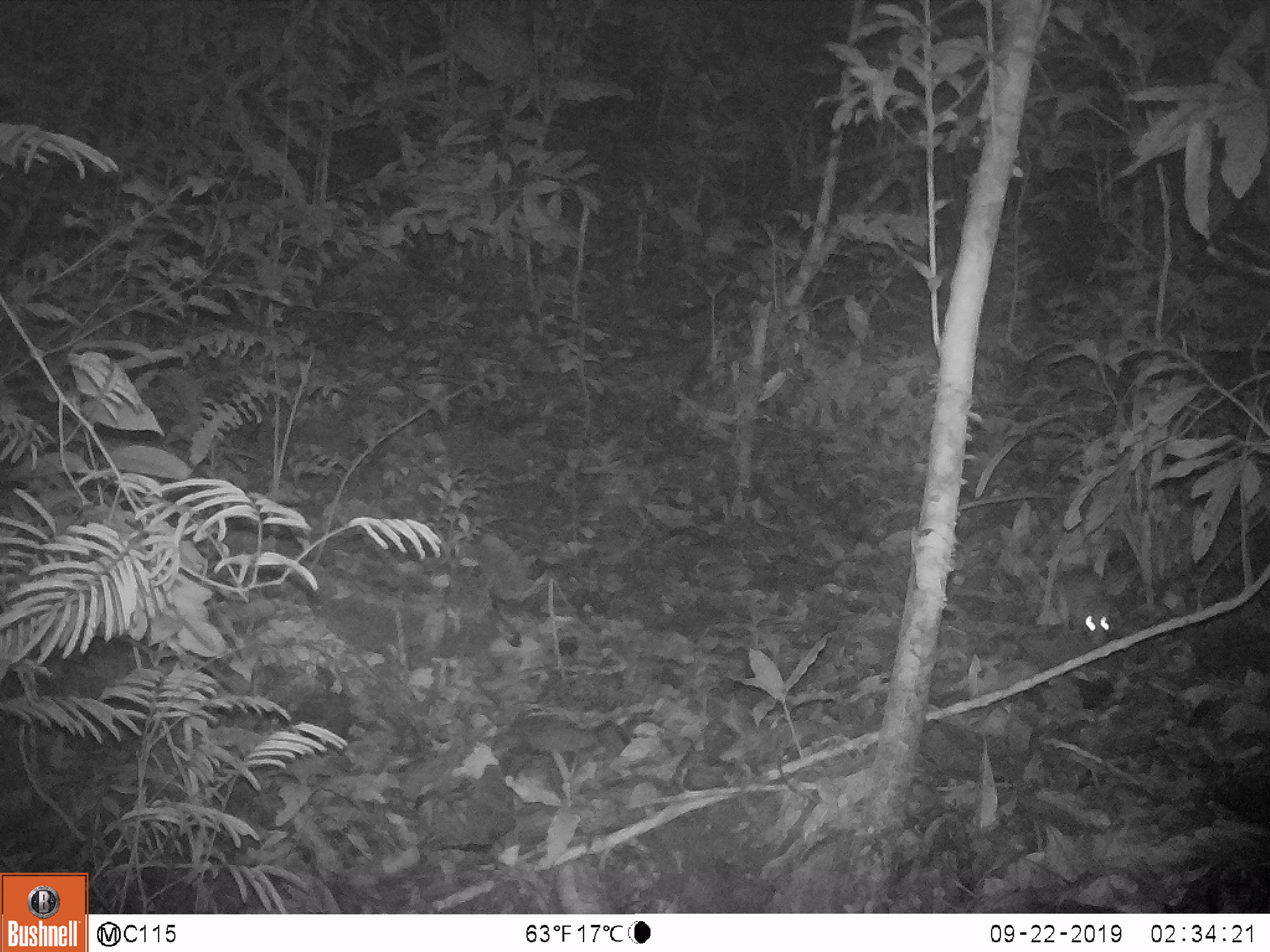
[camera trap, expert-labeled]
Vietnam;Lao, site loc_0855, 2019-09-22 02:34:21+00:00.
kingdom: Animalia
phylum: Chordata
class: Mammalia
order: Rodentia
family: Muridae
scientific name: Muridae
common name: old-world mice and rats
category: unidentified murid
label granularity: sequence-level